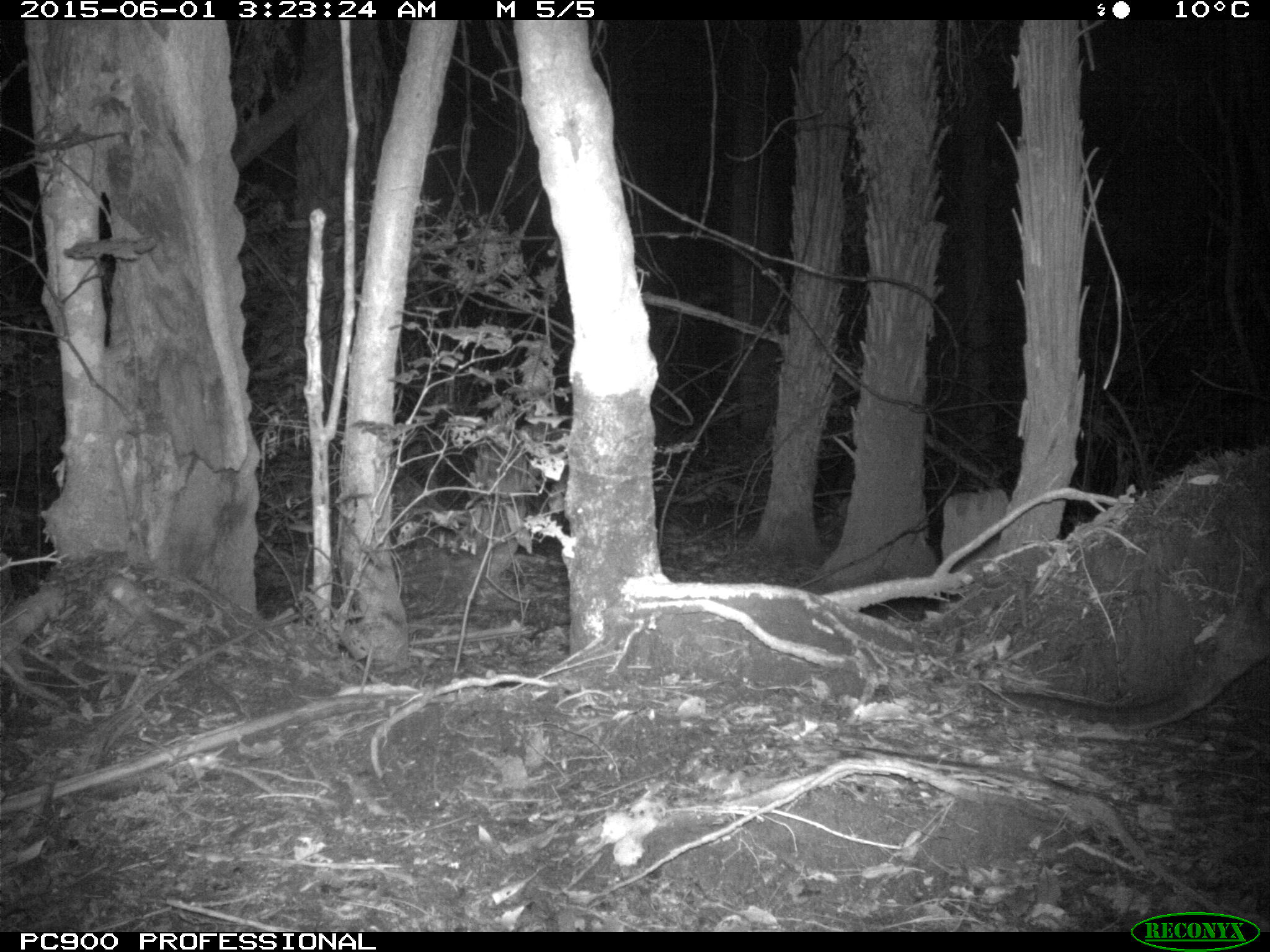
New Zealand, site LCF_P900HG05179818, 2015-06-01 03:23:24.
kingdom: Animalia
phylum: Chordata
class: Mammalia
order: Diprotodontia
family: Macropodidae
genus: Notamacropus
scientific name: Notamacropus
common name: wallaby